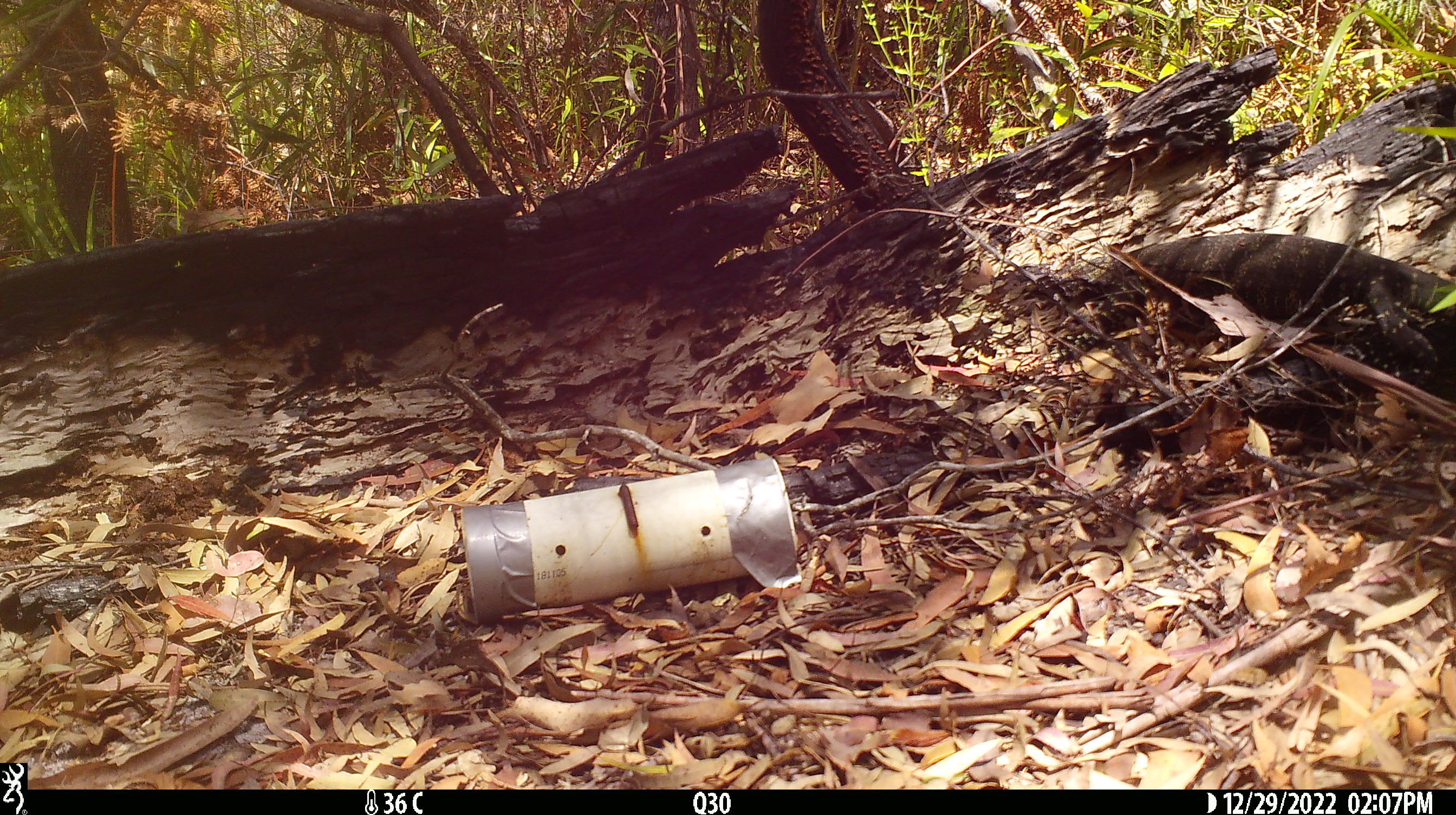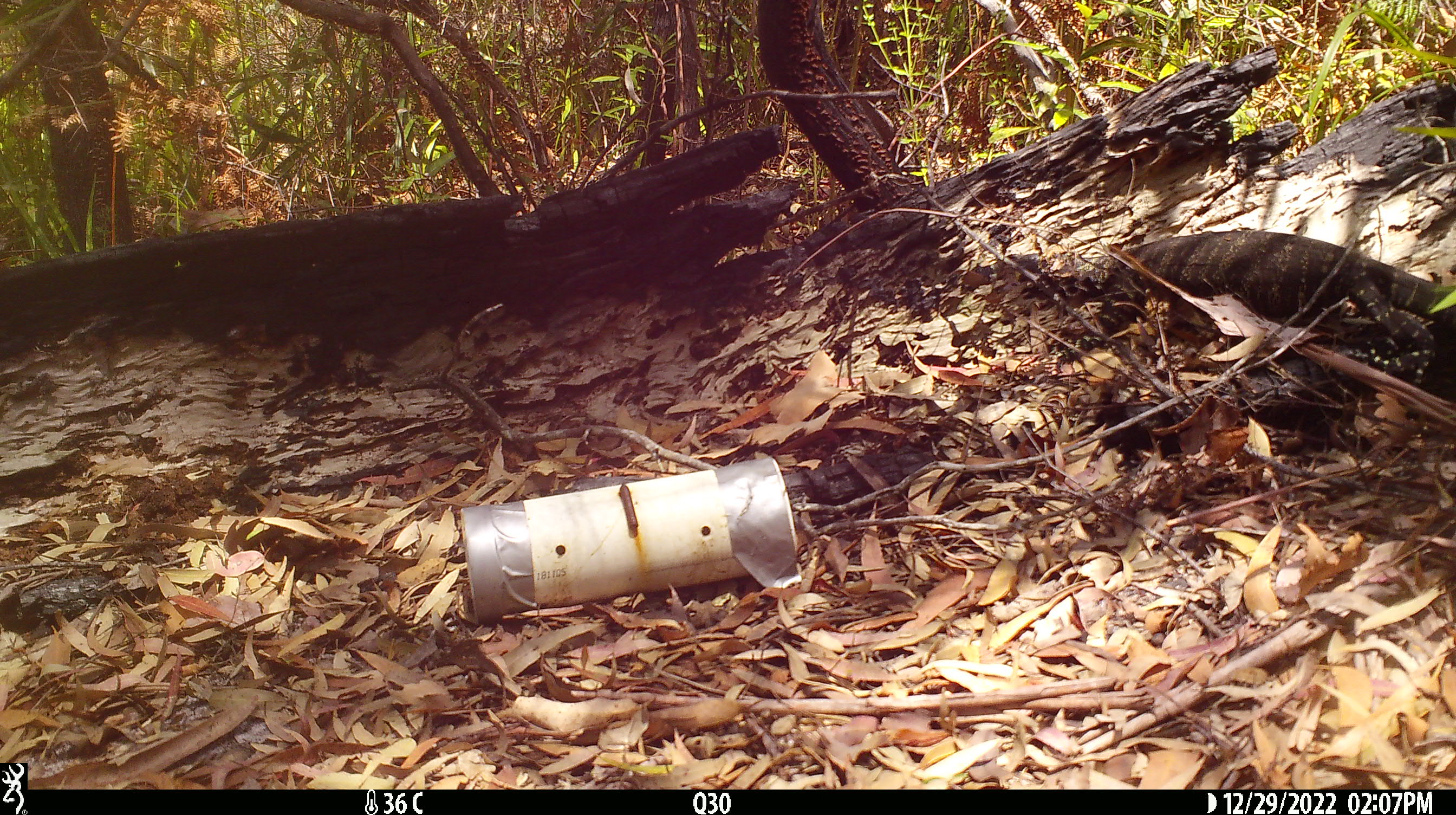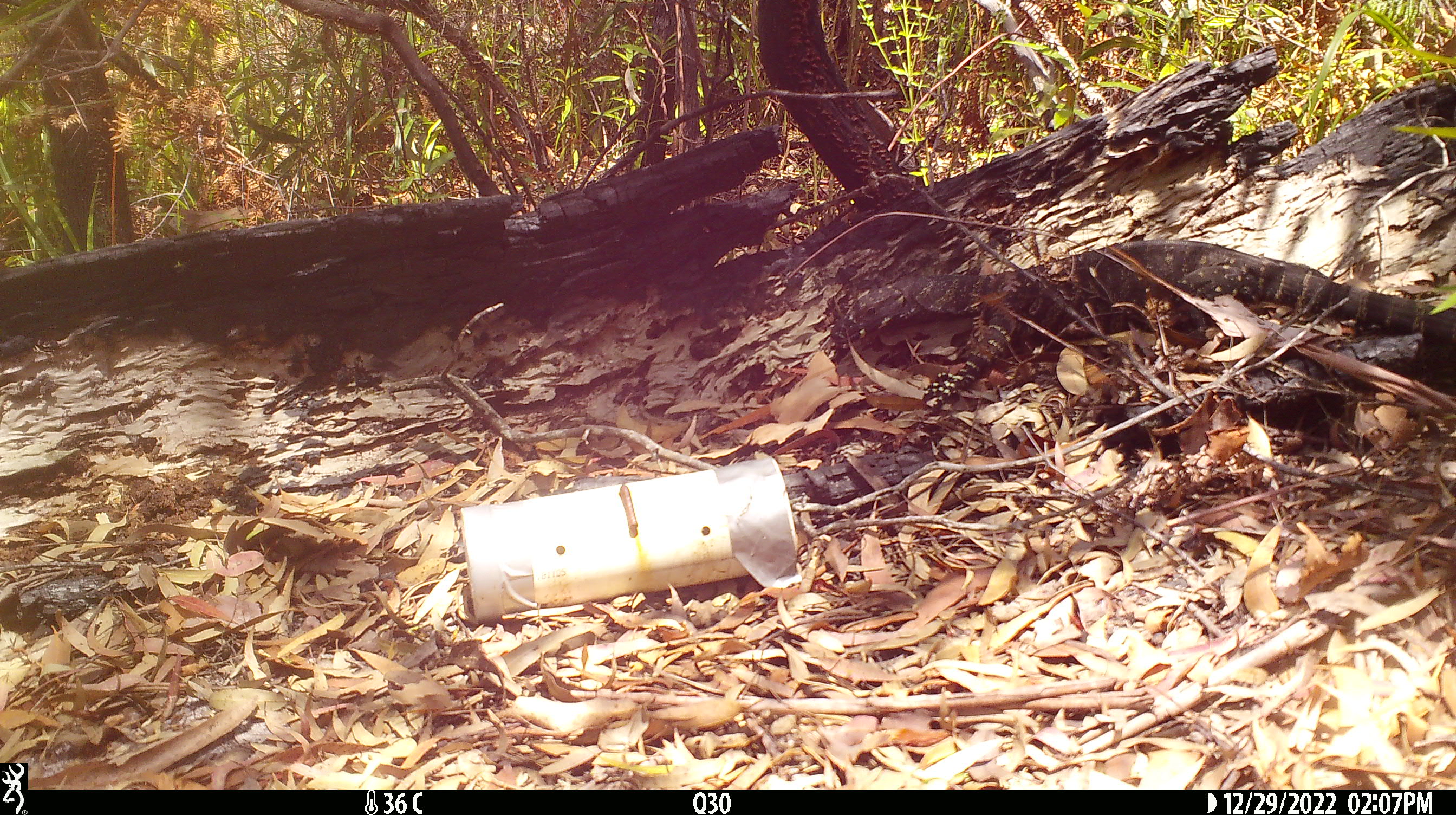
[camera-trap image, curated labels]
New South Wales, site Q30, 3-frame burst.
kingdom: Animalia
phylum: Chordata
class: Reptilia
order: Squamata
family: Varanidae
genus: Varanus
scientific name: Varanus varius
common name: lace monitor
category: goanna